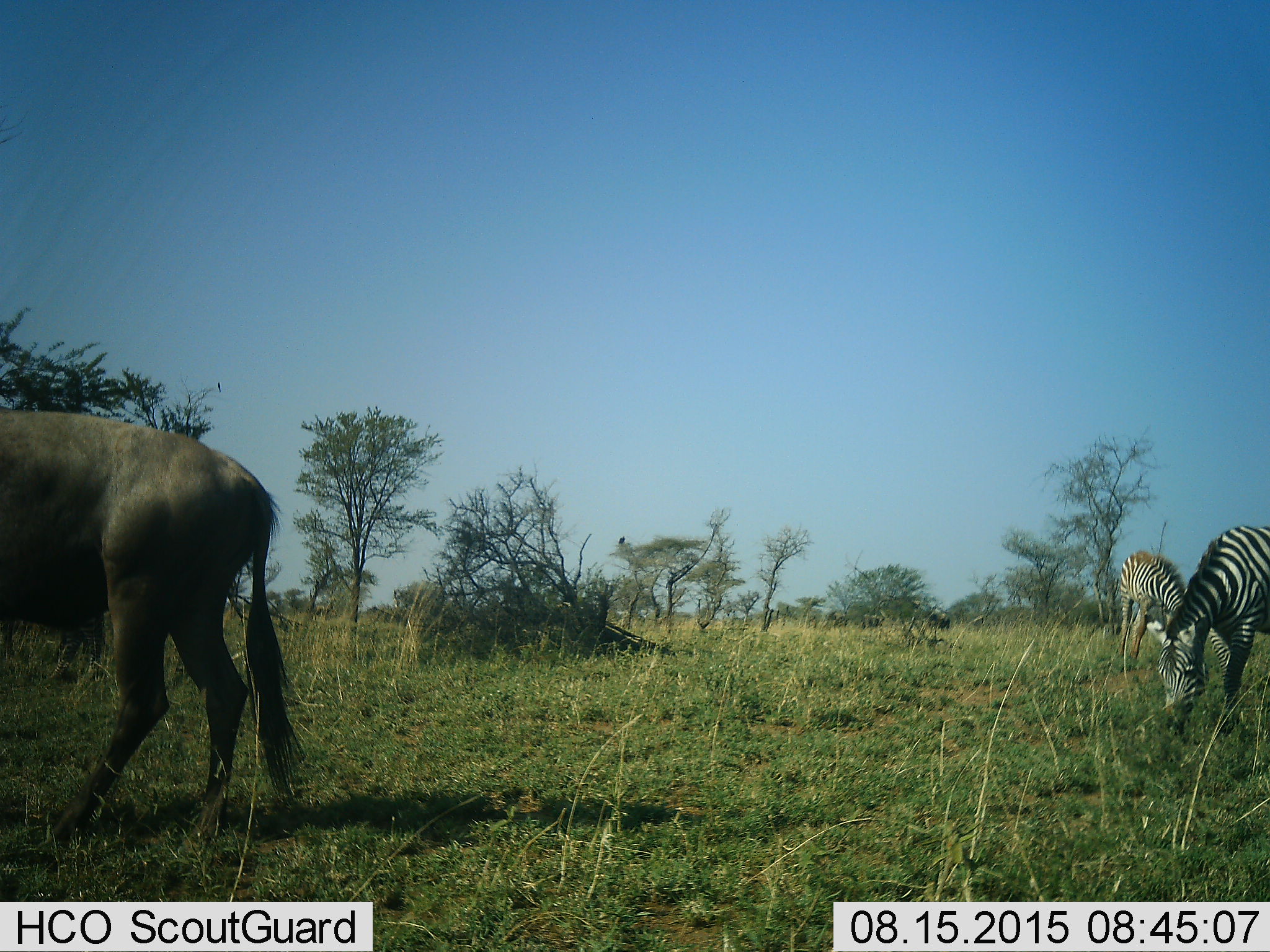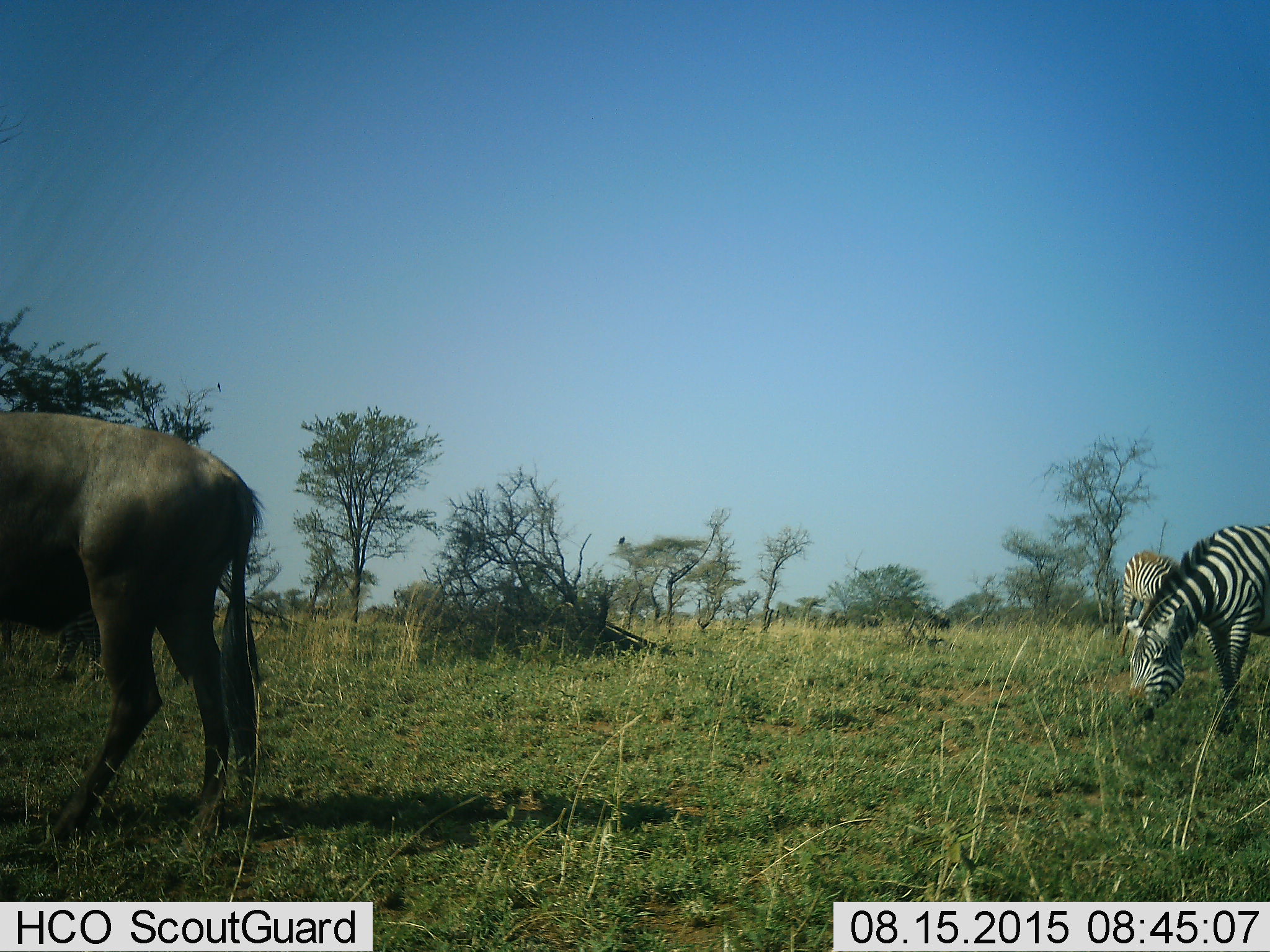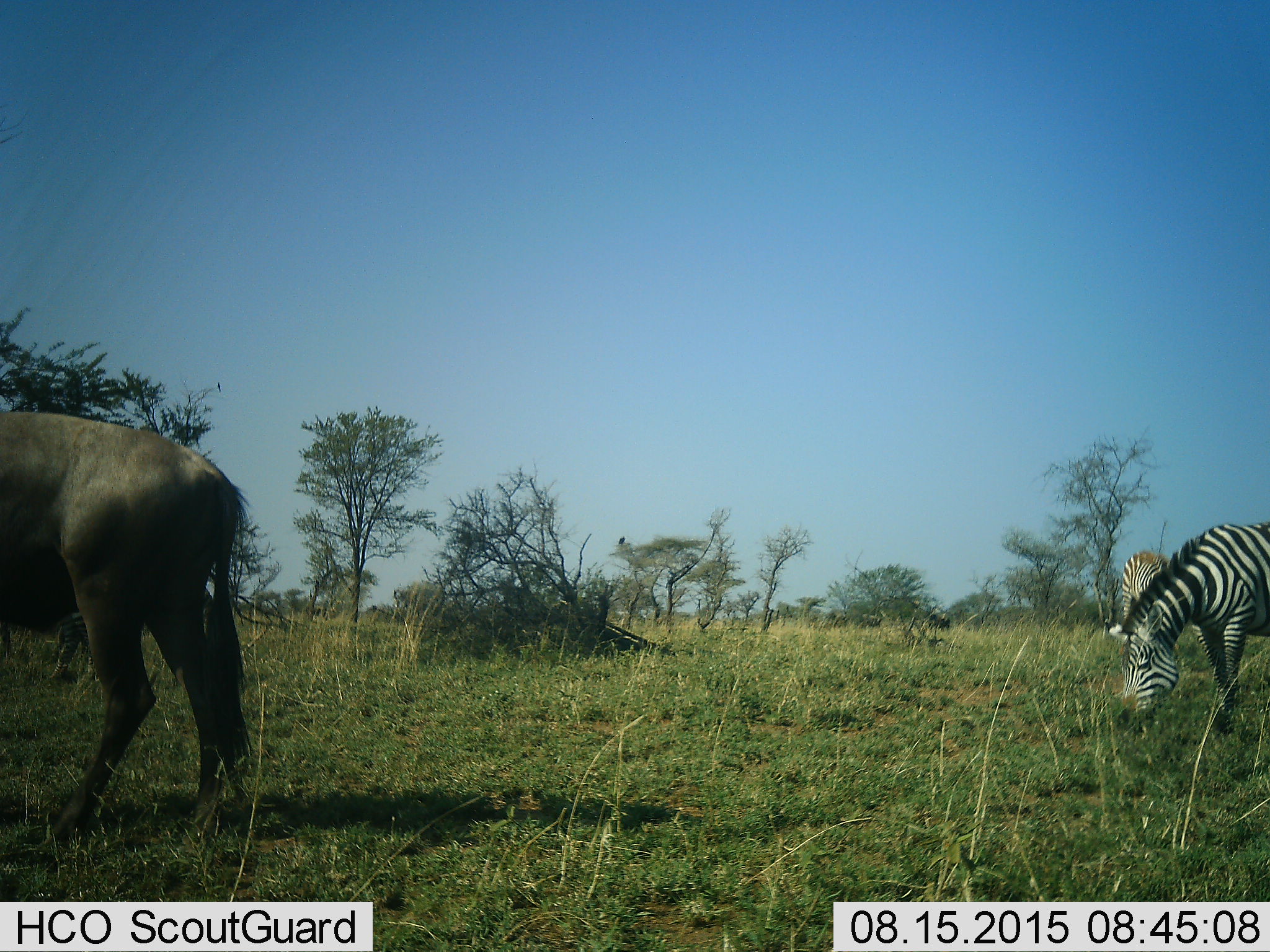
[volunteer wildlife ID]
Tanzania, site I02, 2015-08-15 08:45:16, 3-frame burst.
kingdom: Animalia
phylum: Chordata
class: Mammalia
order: Artiodactyla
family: Bovidae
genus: Connochaetes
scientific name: Connochaetes taurinus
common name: blue wildebeest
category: wildebeest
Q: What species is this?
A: Wildebeest (blue wildebeest) (Connochaetes taurinus).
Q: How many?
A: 1.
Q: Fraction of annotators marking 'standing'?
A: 10%.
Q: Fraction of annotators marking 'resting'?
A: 0%.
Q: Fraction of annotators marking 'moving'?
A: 80%.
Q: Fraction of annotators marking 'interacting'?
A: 0%.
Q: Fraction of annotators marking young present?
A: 0%.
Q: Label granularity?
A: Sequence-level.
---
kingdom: Animalia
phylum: Chordata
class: Mammalia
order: Perissodactyla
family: Equidae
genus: Equus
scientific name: Equus quagga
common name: plains zebra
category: zebra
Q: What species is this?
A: Zebra (plains zebra) (Equus quagga).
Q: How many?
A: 2.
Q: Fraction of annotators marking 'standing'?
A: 10%.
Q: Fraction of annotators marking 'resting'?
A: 0%.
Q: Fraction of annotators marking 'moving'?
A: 0%.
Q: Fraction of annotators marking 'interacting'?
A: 0%.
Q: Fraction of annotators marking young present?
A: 10%.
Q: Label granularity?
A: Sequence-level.